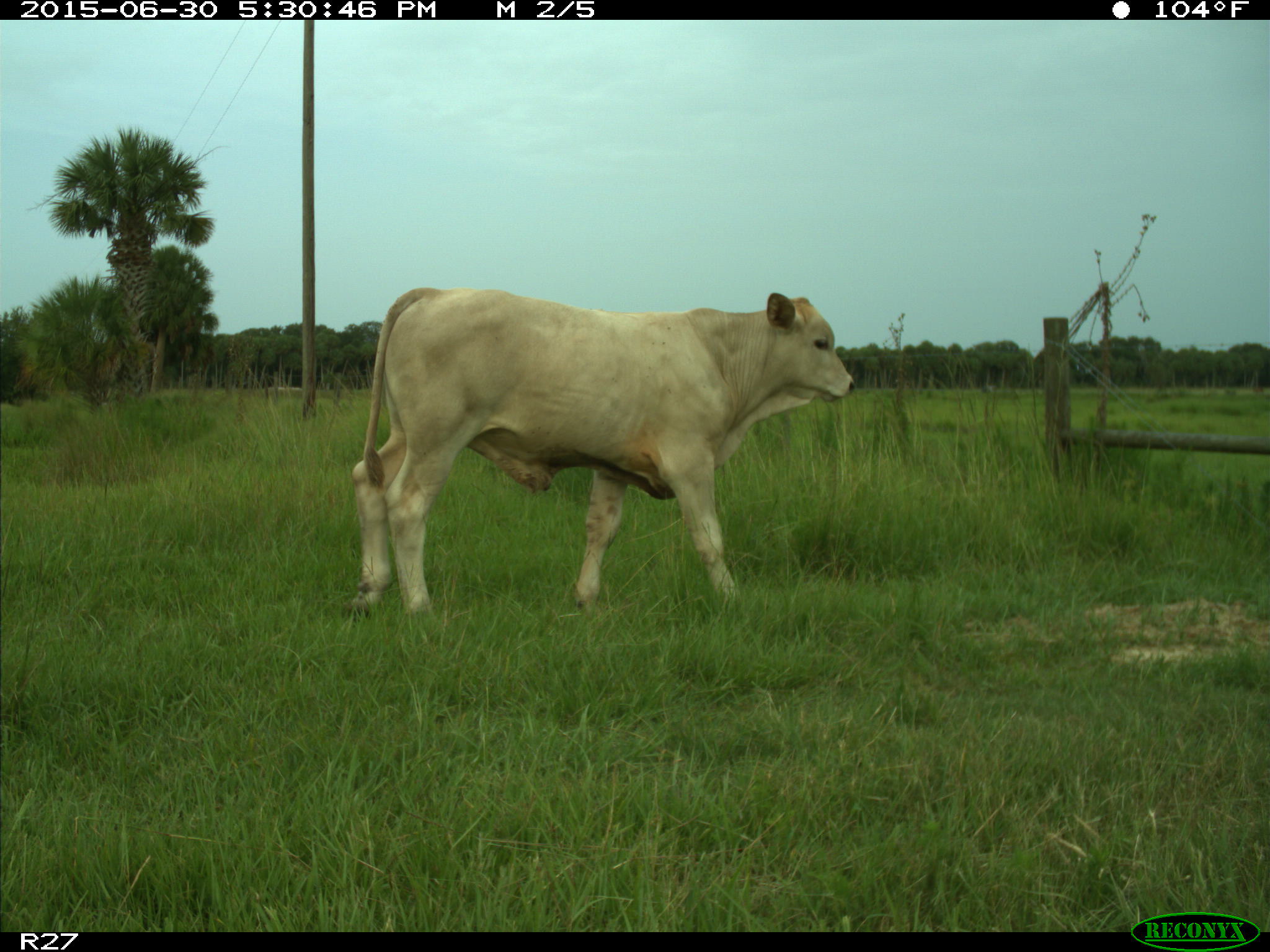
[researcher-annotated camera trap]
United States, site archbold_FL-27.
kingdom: Animalia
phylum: Chordata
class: Mammalia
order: Artiodactyla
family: Bovidae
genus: Bos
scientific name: Bos taurus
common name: domestic cow